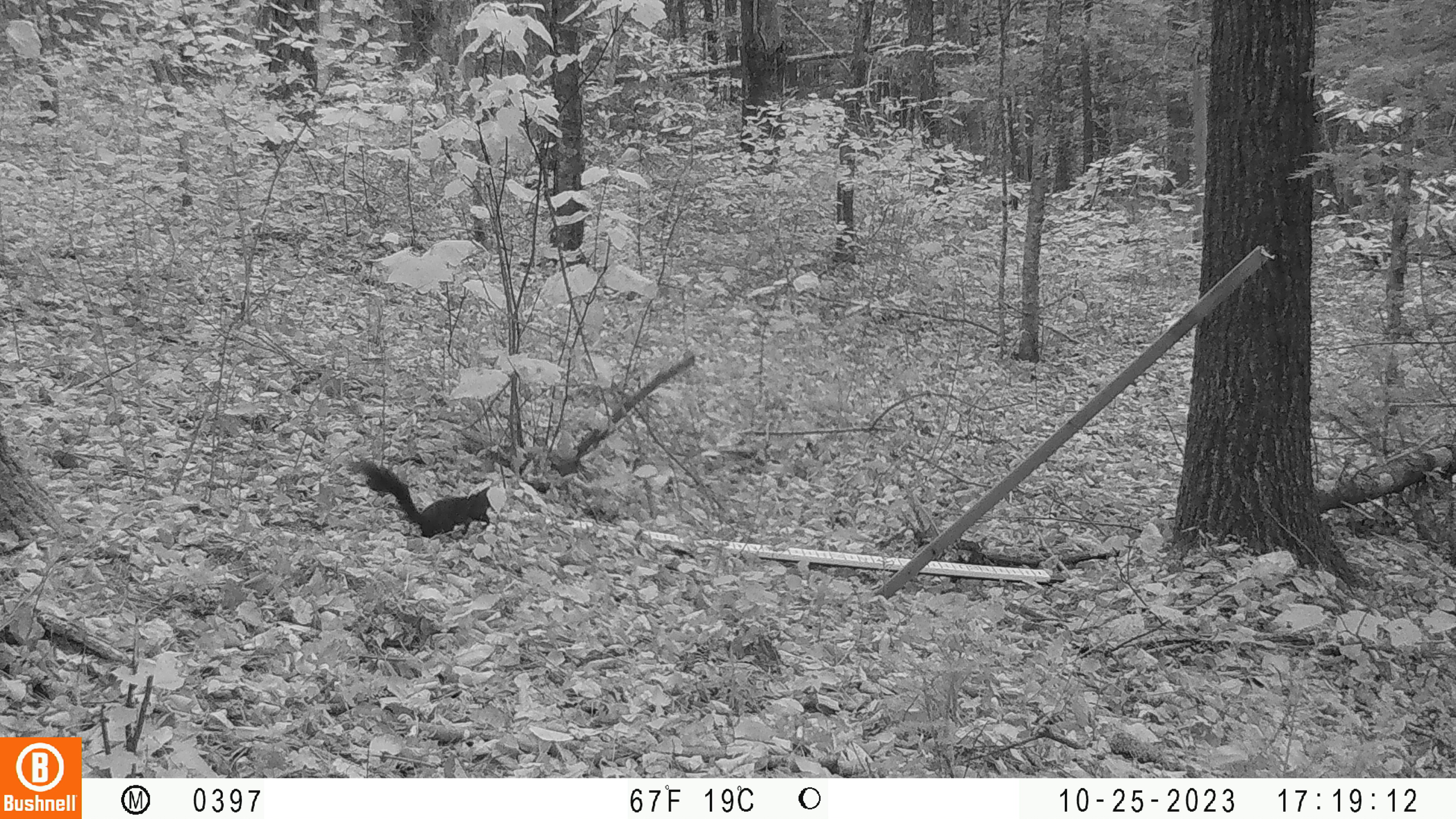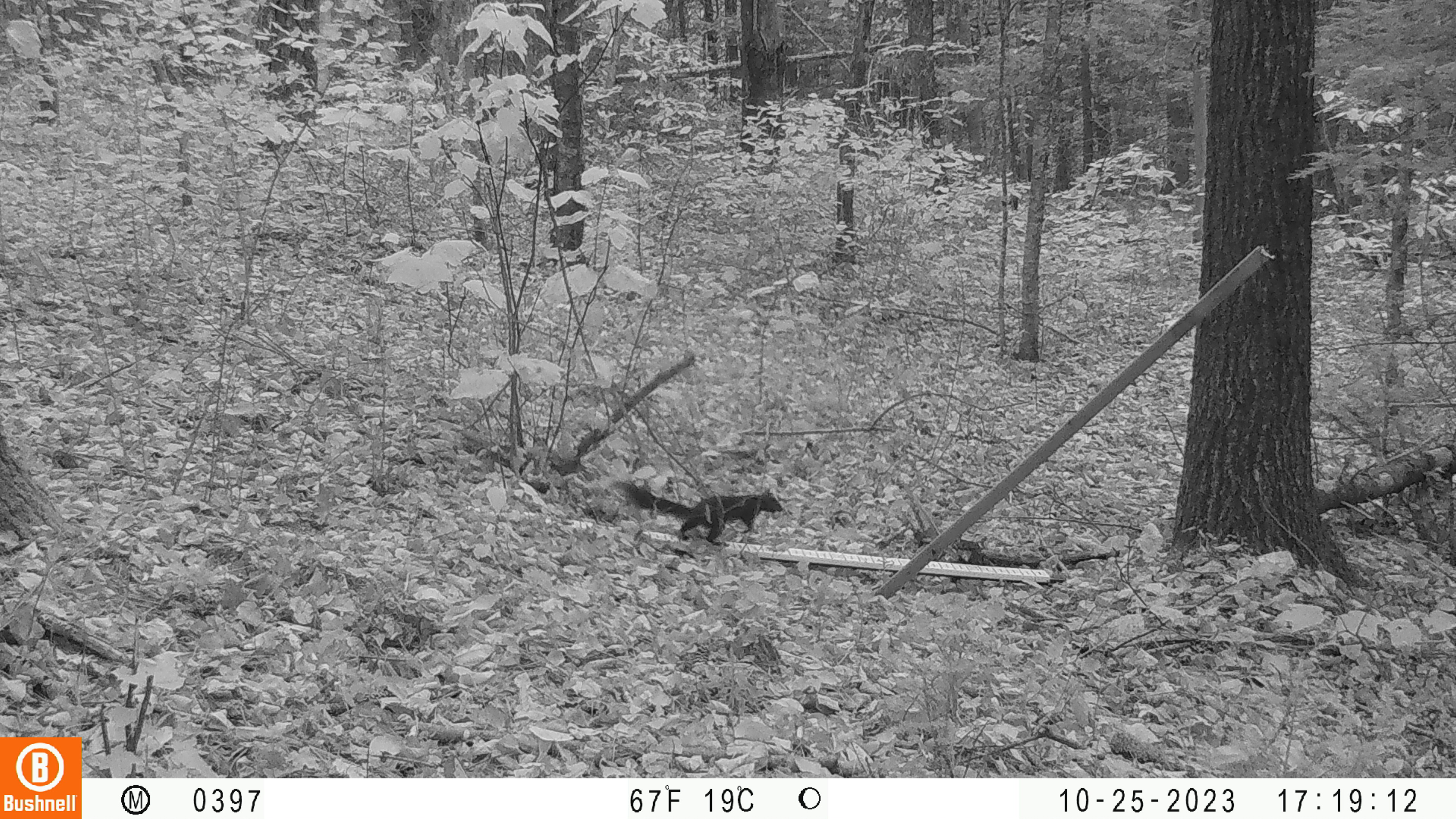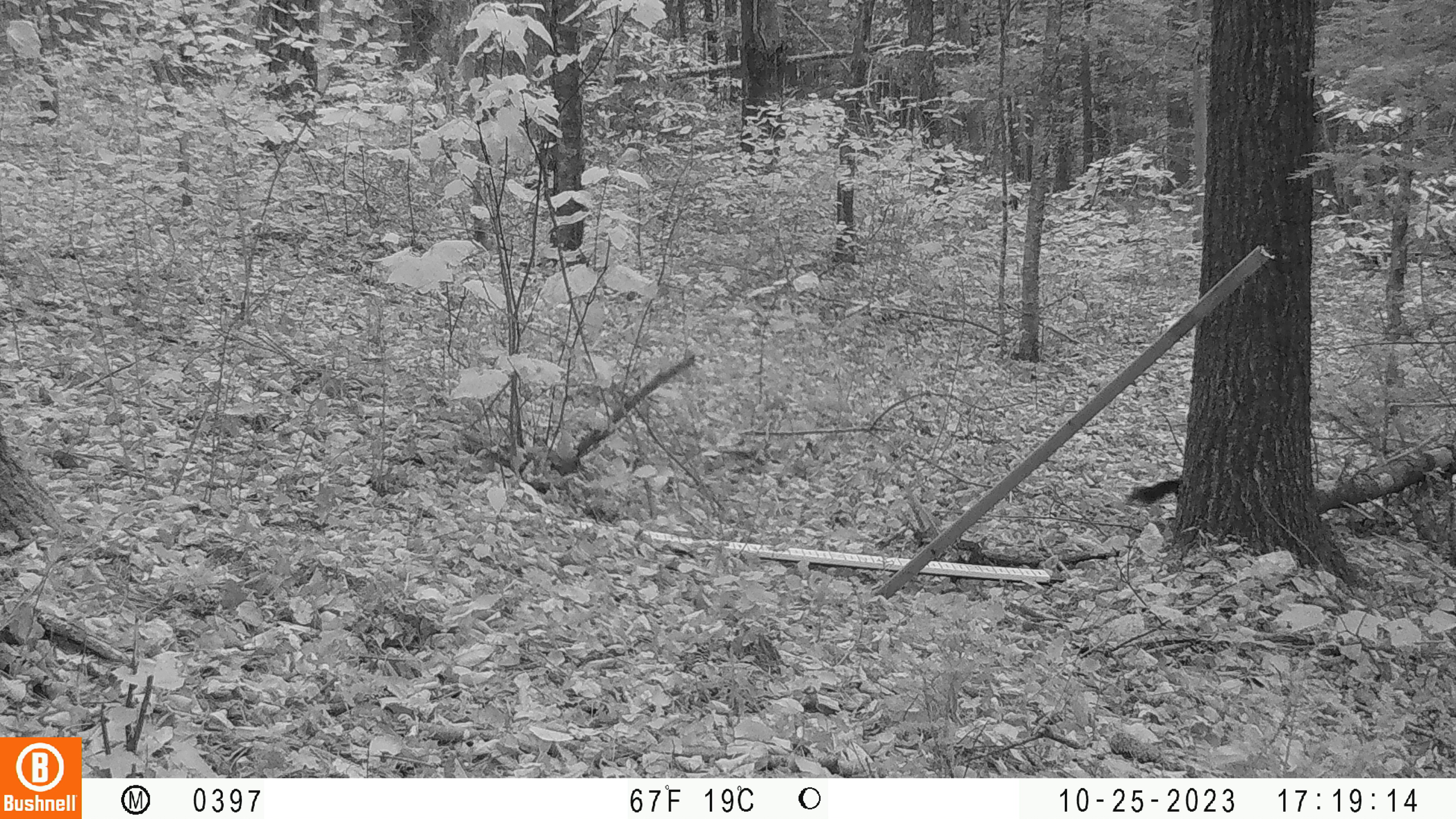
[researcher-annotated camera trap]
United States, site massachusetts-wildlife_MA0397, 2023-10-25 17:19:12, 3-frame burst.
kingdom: Animalia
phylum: Chordata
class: Mammalia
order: Rodentia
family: Sciuridae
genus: Sciurus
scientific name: Sciurus carolinensis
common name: gray squirrel